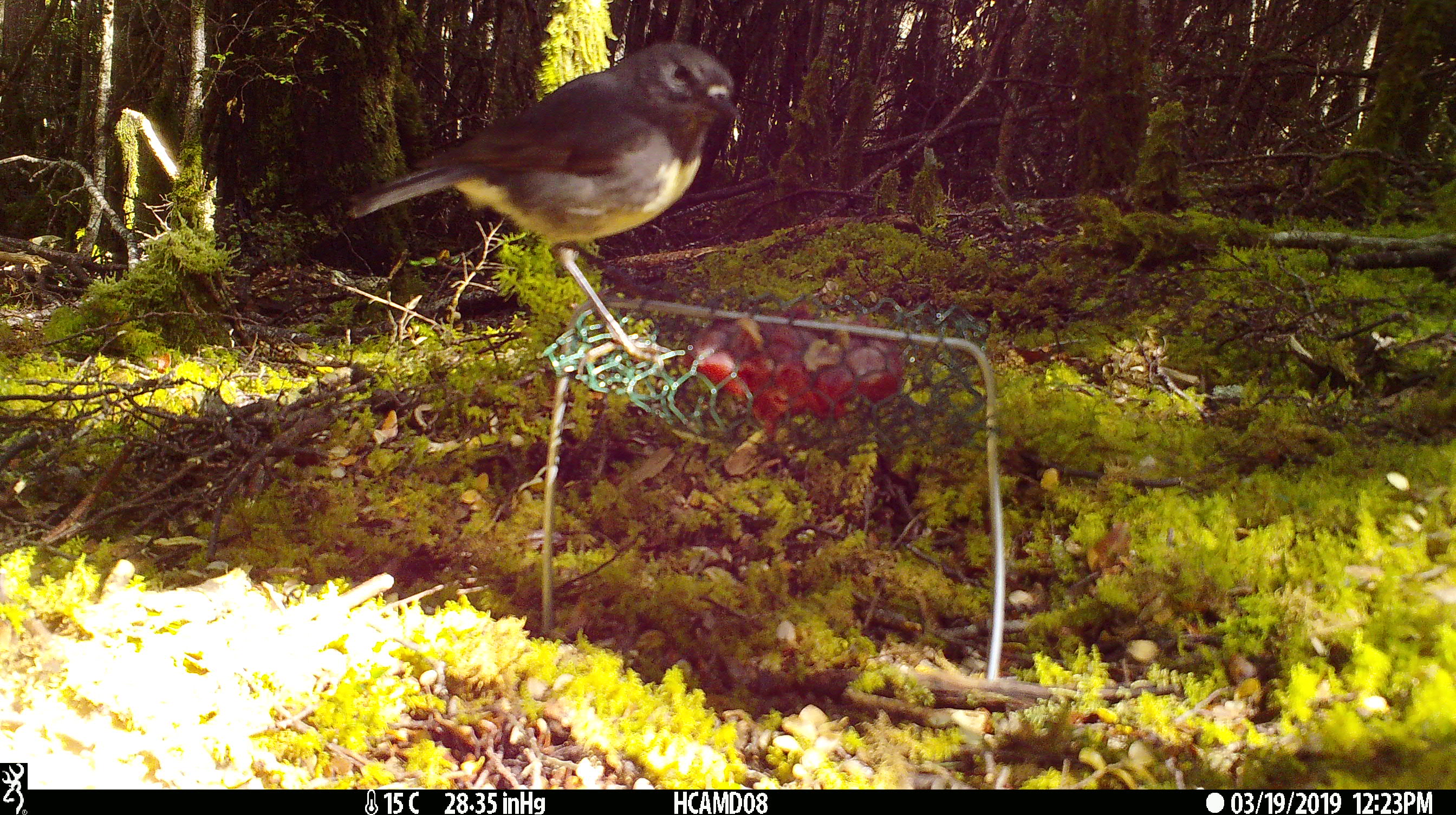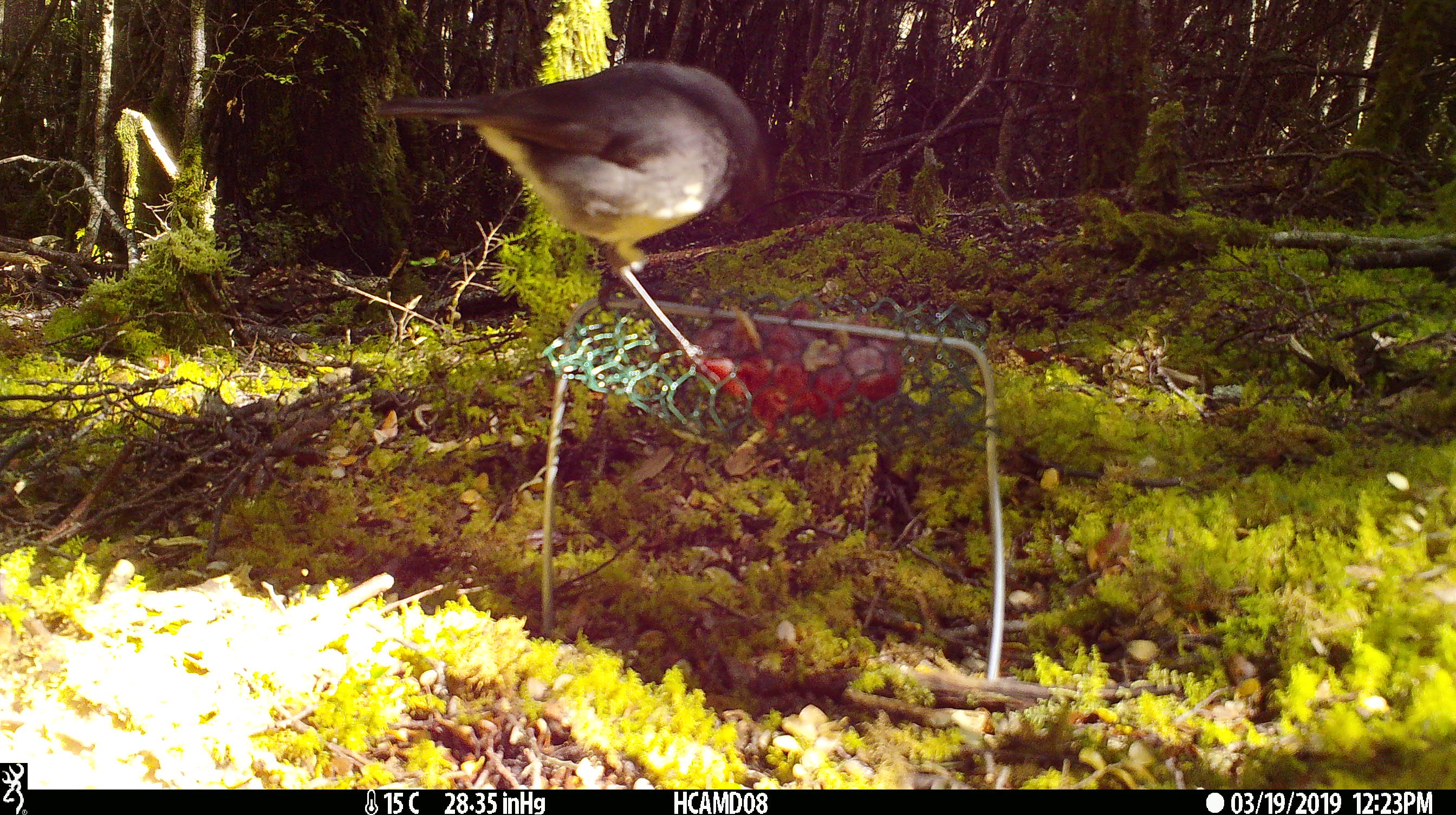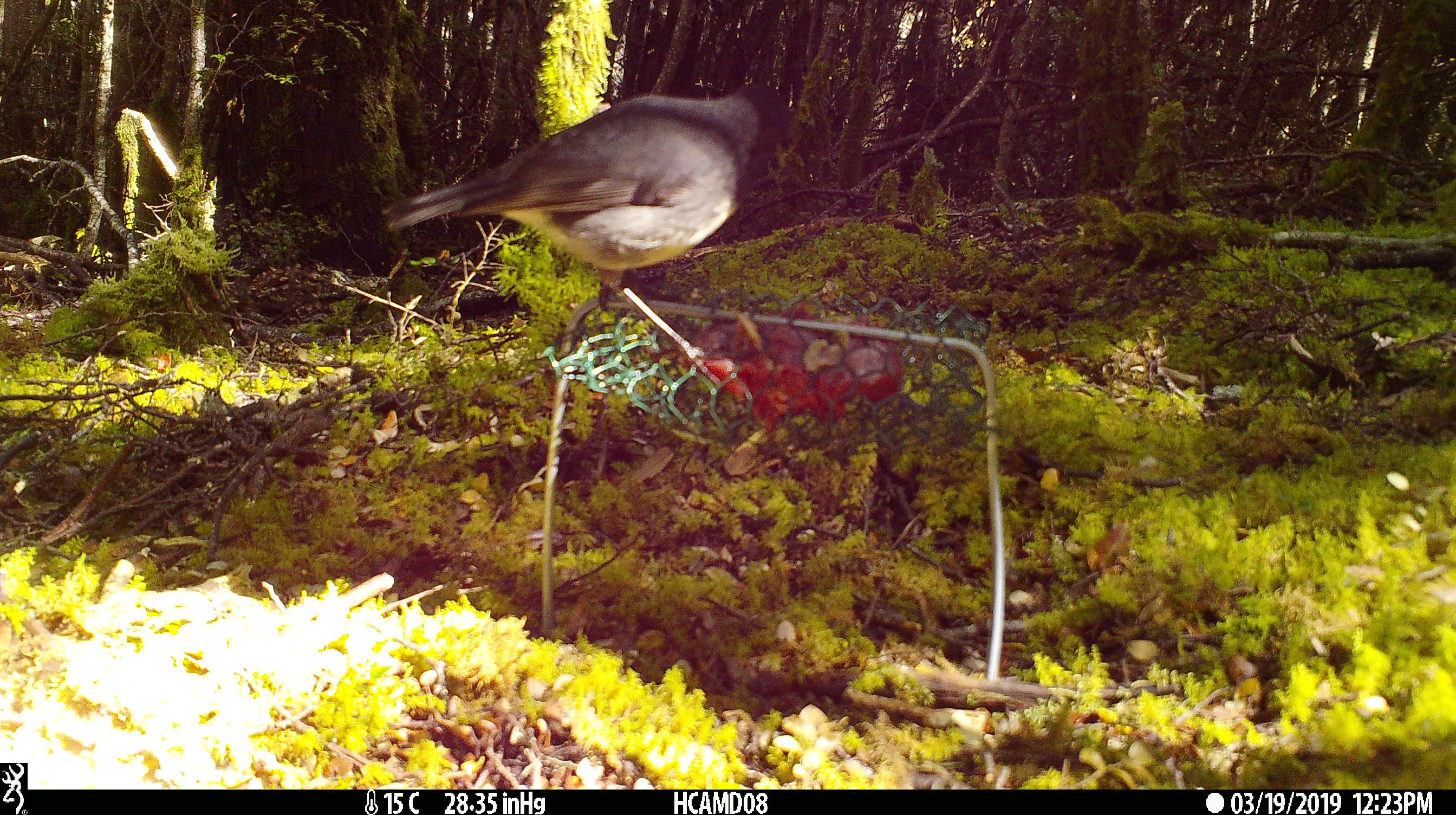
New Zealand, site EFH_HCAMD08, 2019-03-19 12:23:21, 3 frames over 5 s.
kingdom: Animalia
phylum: Chordata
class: Aves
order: Passeriformes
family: Petroicidae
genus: Petroica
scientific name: Petroica australis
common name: new zealand robin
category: robin